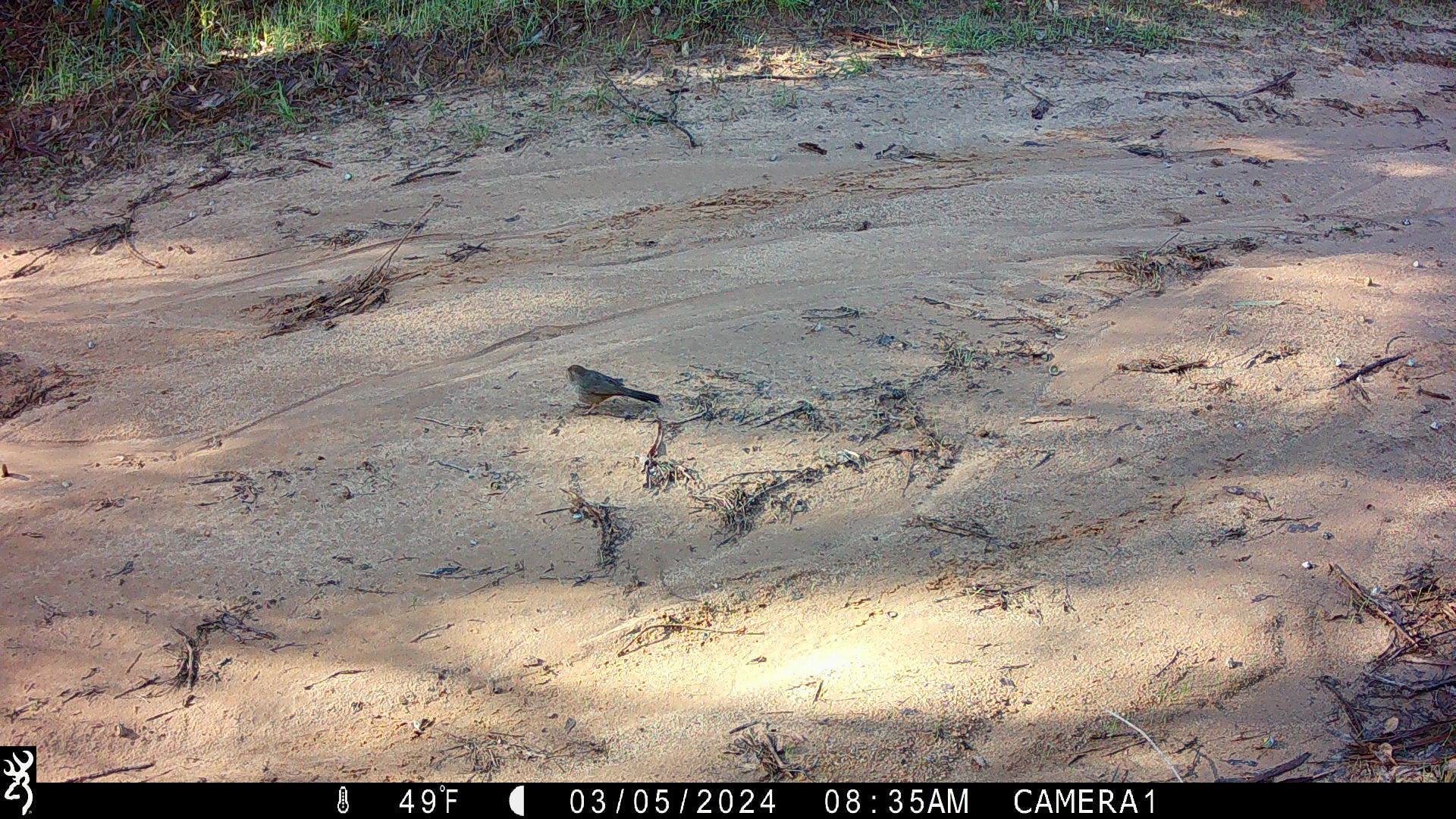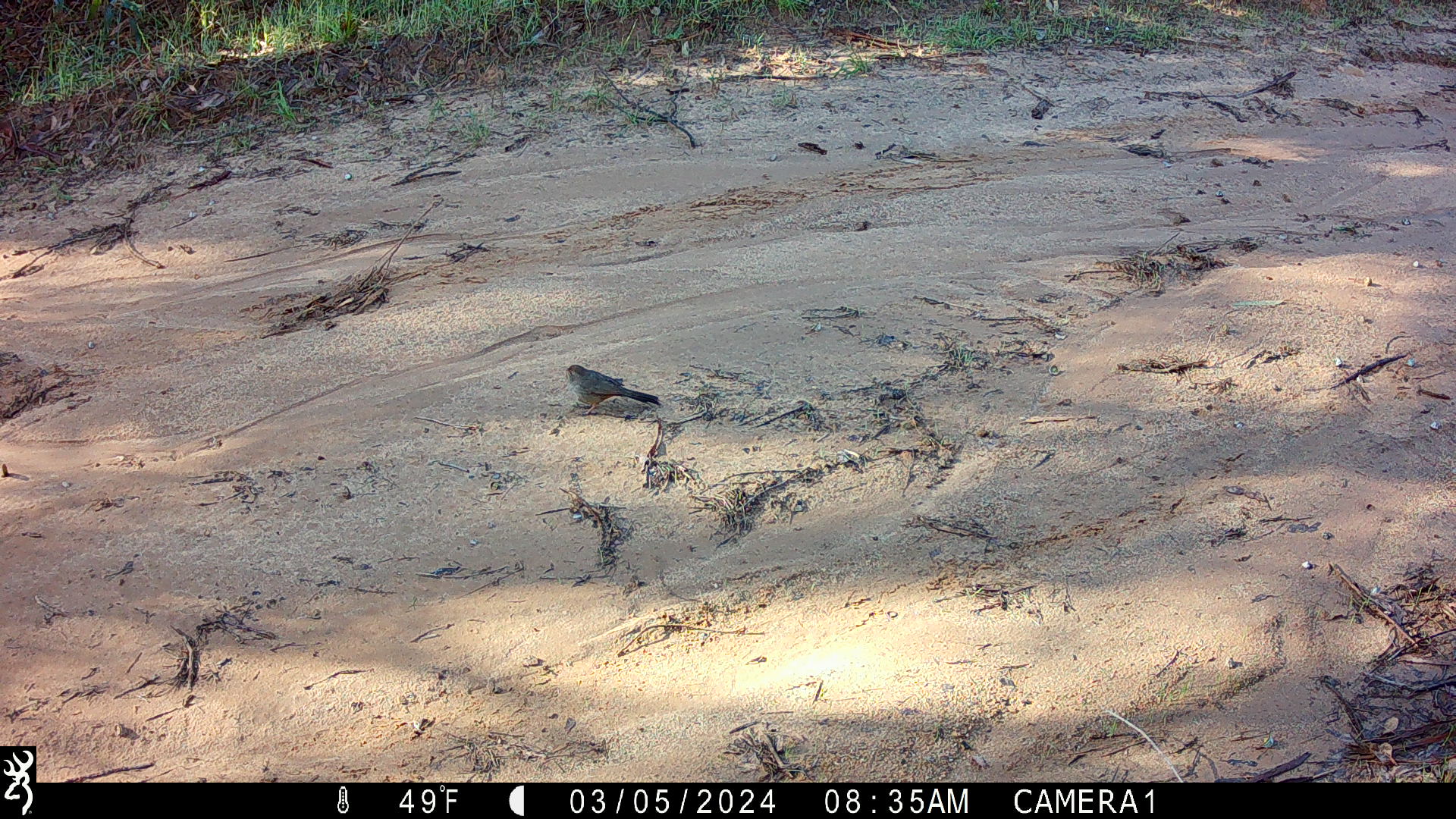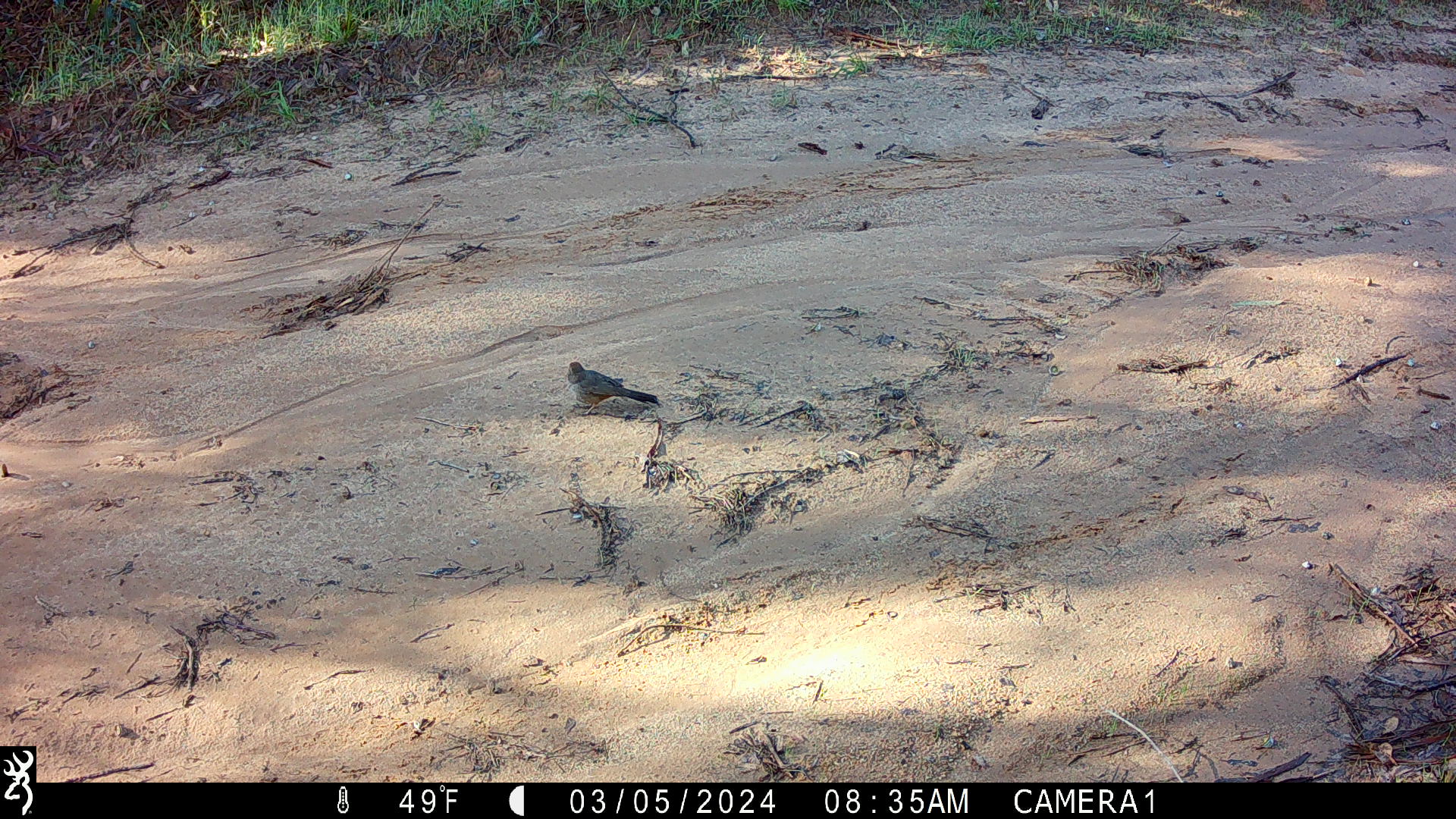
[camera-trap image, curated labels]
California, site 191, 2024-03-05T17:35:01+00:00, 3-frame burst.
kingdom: Animalia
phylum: Chordata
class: Aves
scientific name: Aves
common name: bird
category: unknown bird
Unknown bird (bird) (Aves).